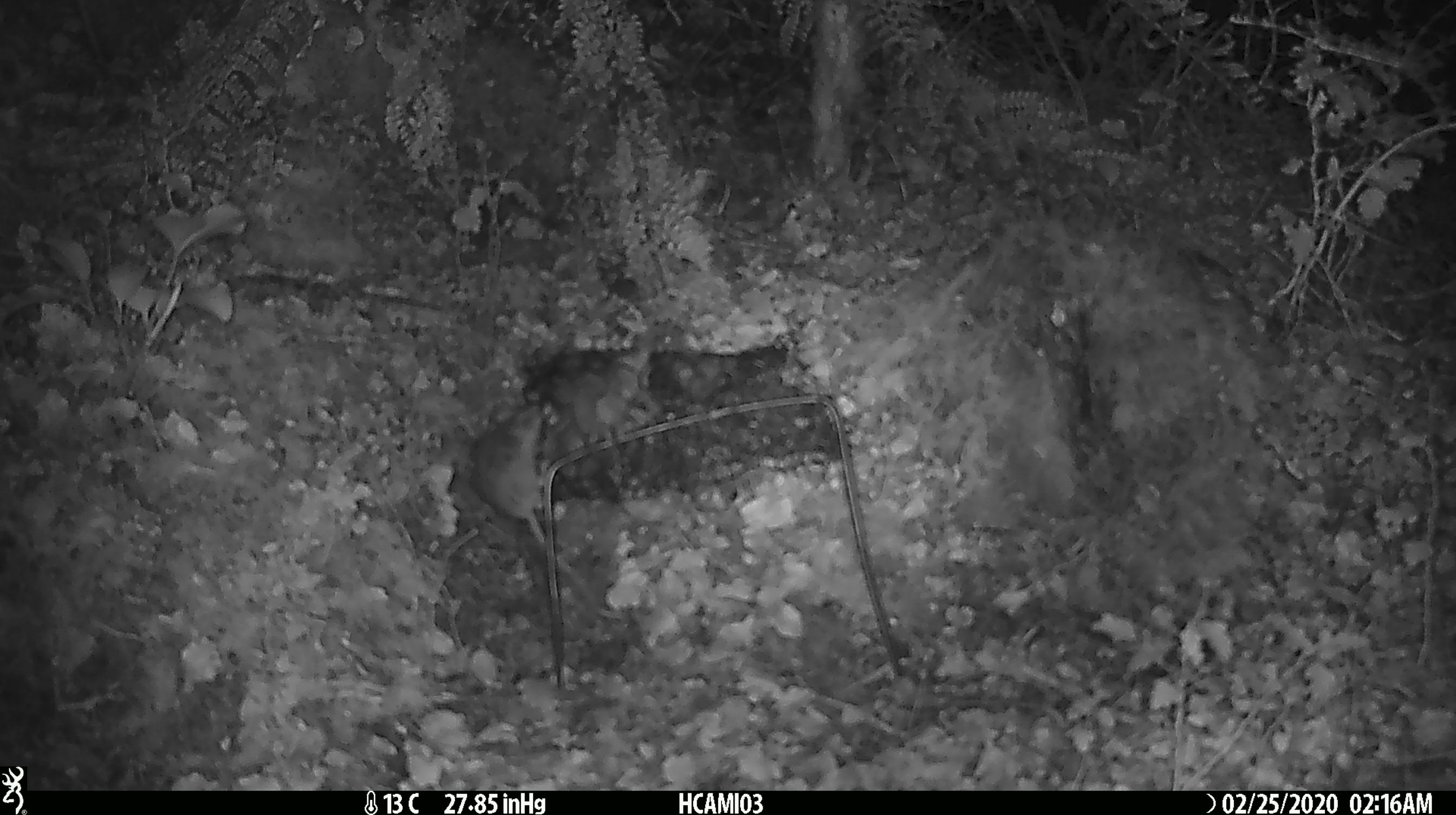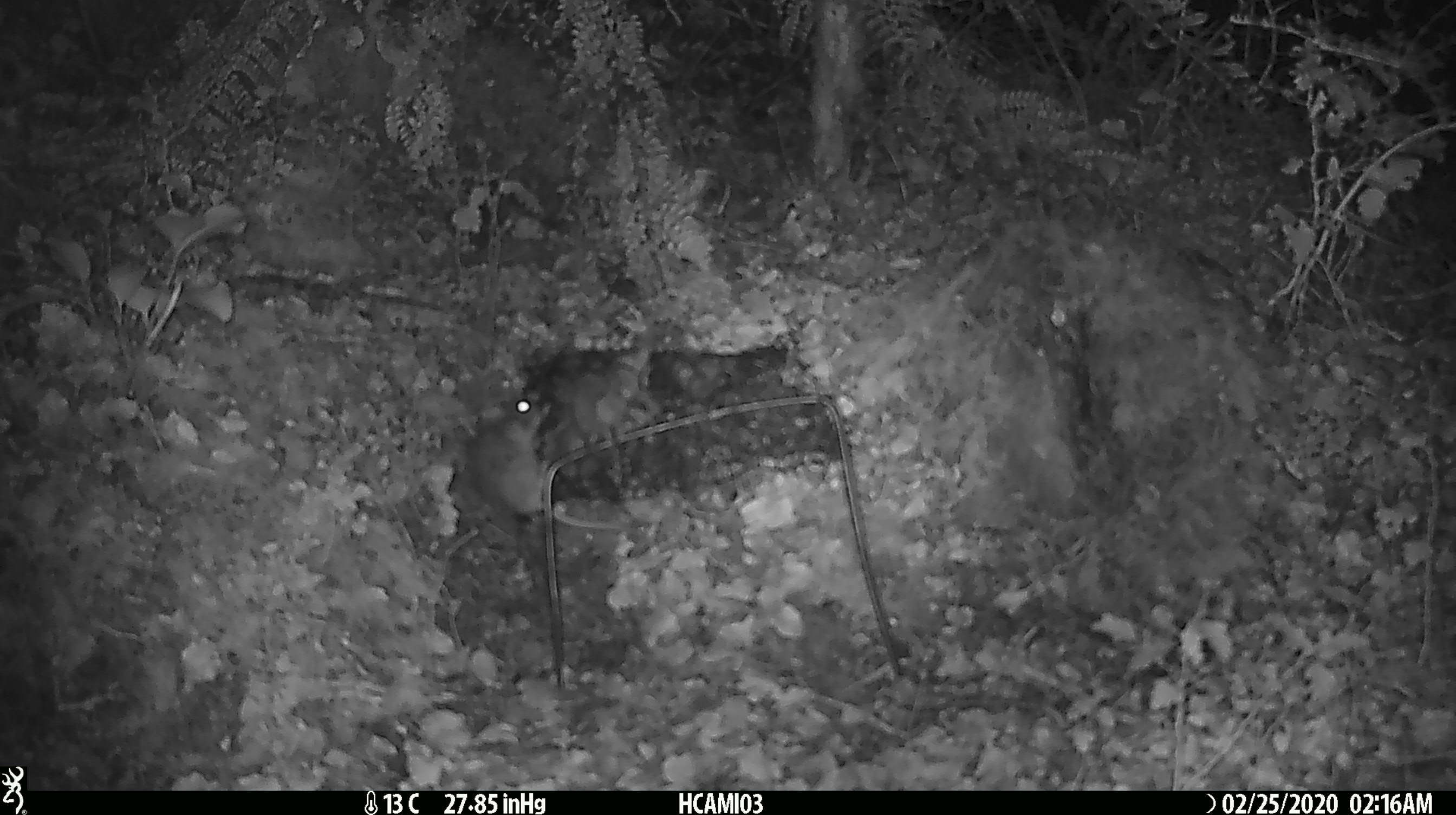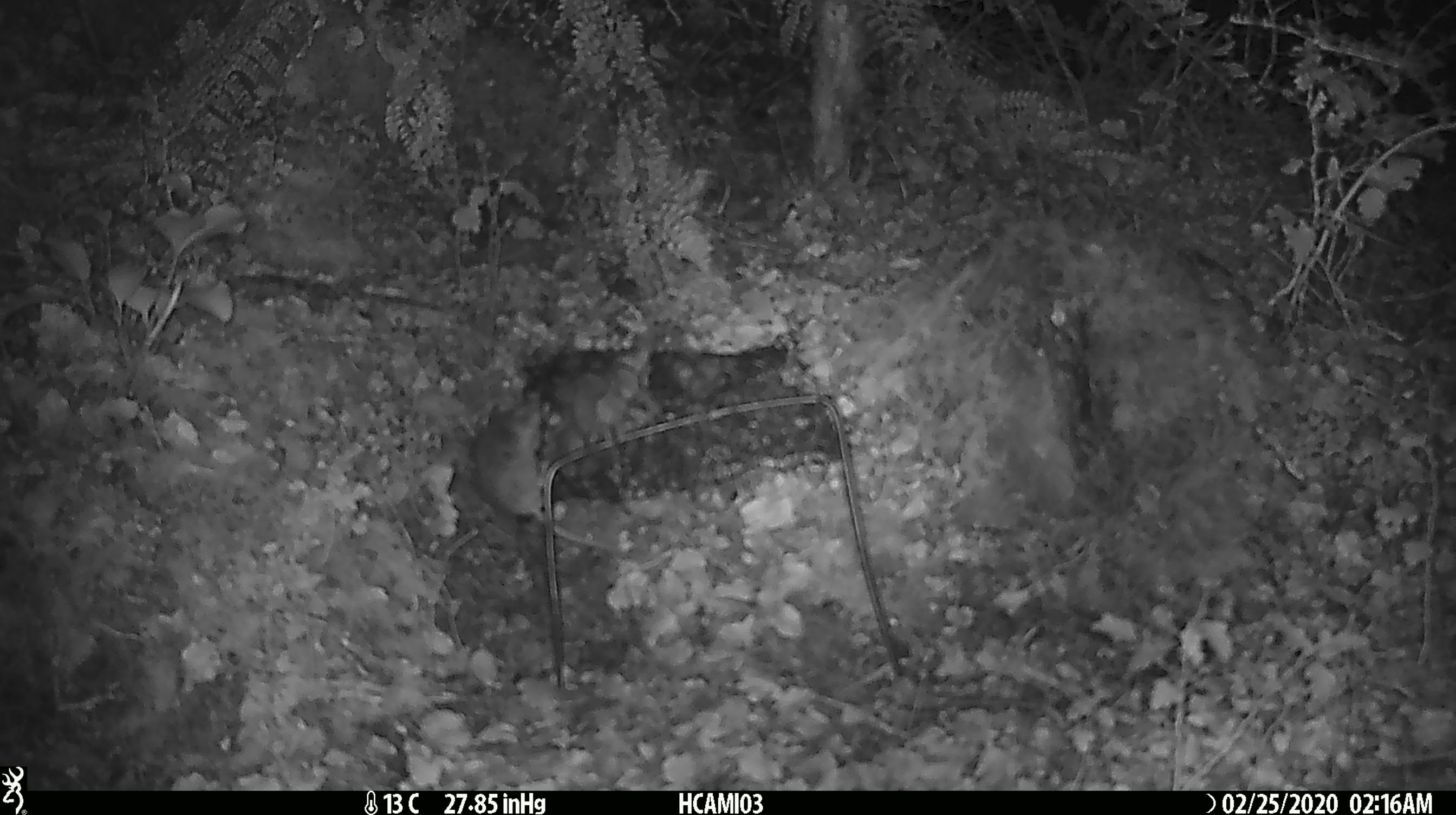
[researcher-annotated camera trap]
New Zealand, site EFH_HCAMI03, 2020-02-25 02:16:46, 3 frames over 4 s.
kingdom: Animalia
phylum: Chordata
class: Mammalia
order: Rodentia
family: Muridae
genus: Mus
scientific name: Mus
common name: mouse